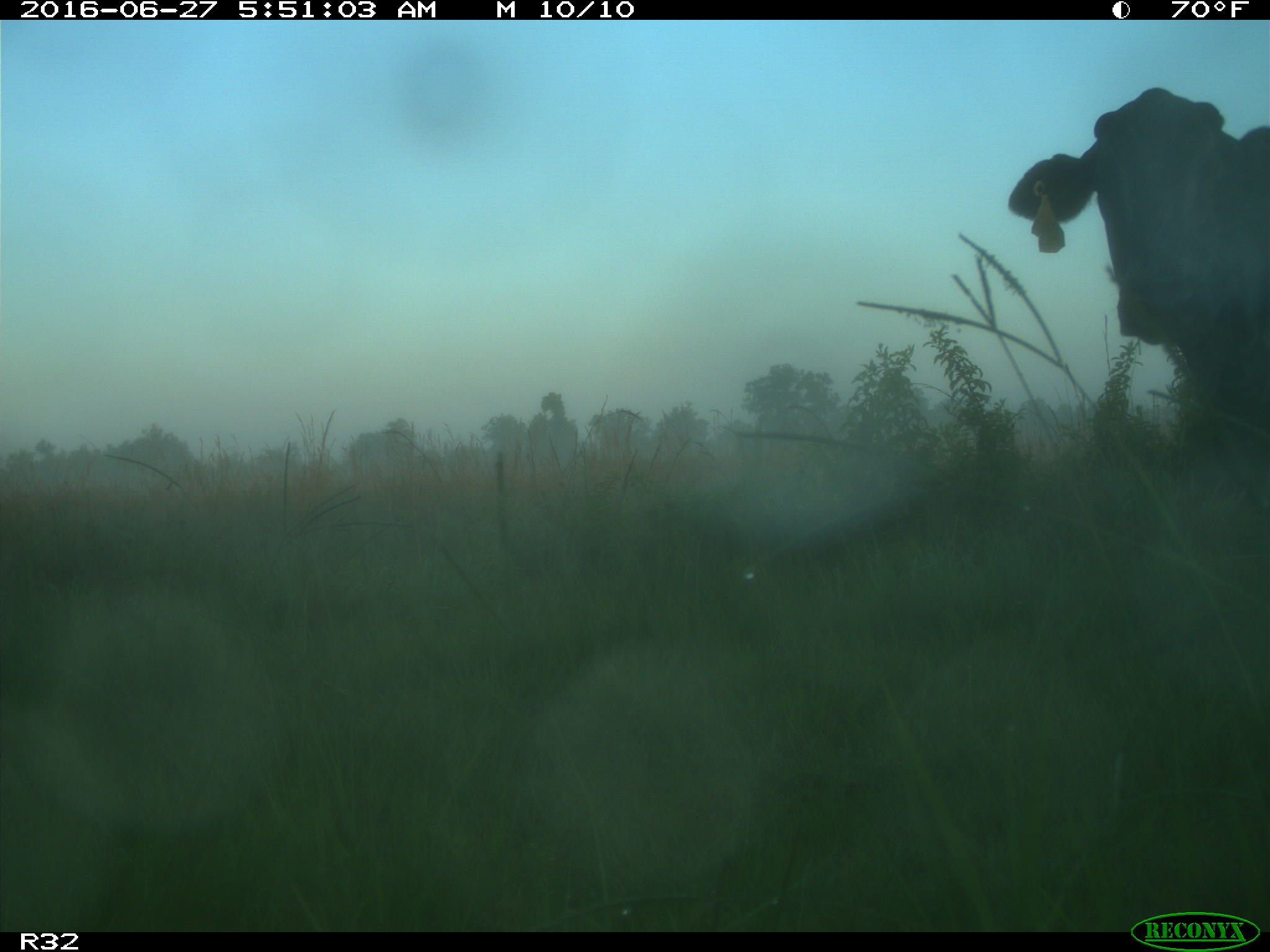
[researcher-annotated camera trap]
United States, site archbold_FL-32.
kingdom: Animalia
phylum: Chordata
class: Mammalia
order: Artiodactyla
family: Bovidae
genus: Bos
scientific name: Bos taurus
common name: domestic cow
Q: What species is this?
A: Bos taurus (domestic cow).